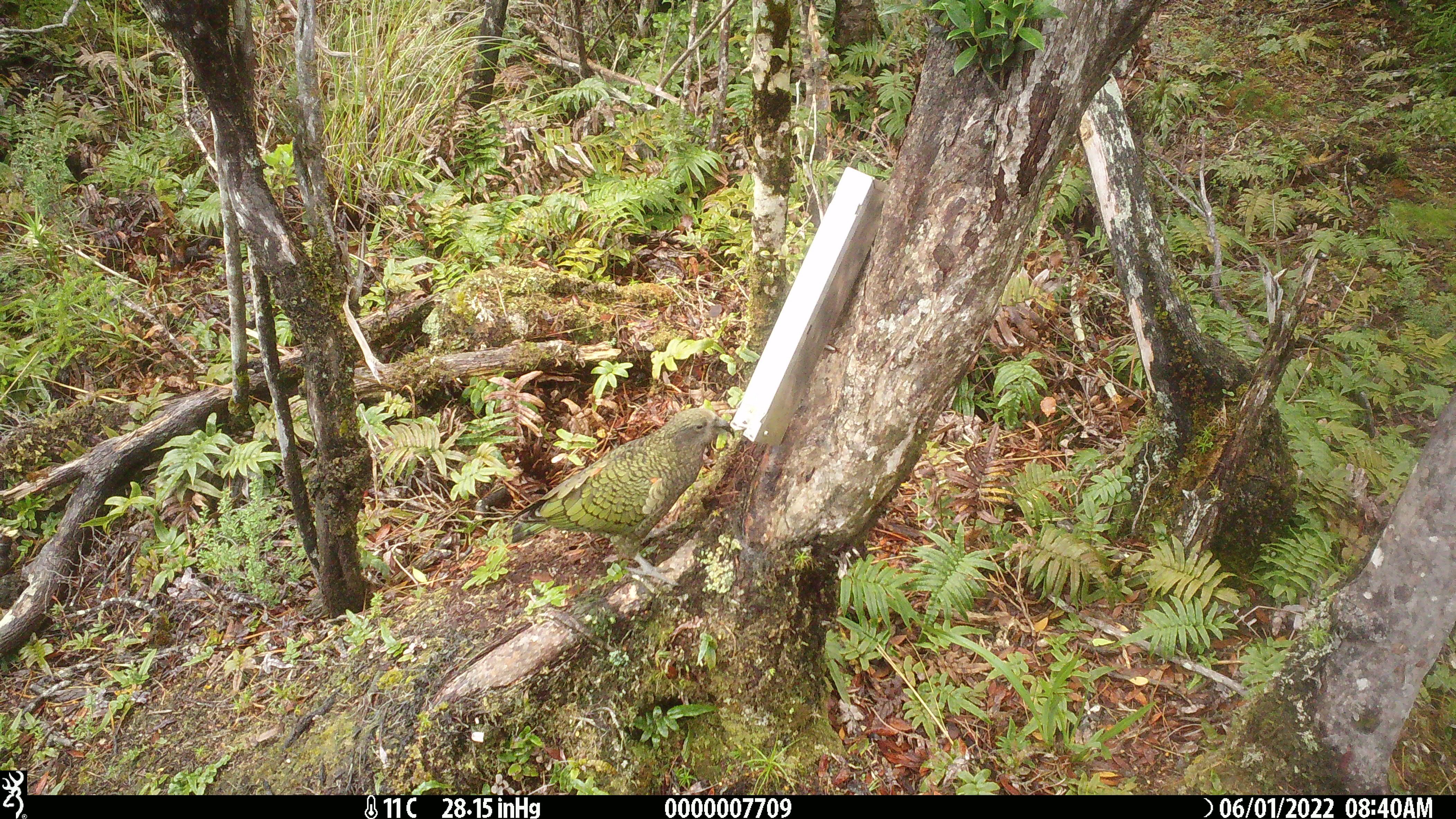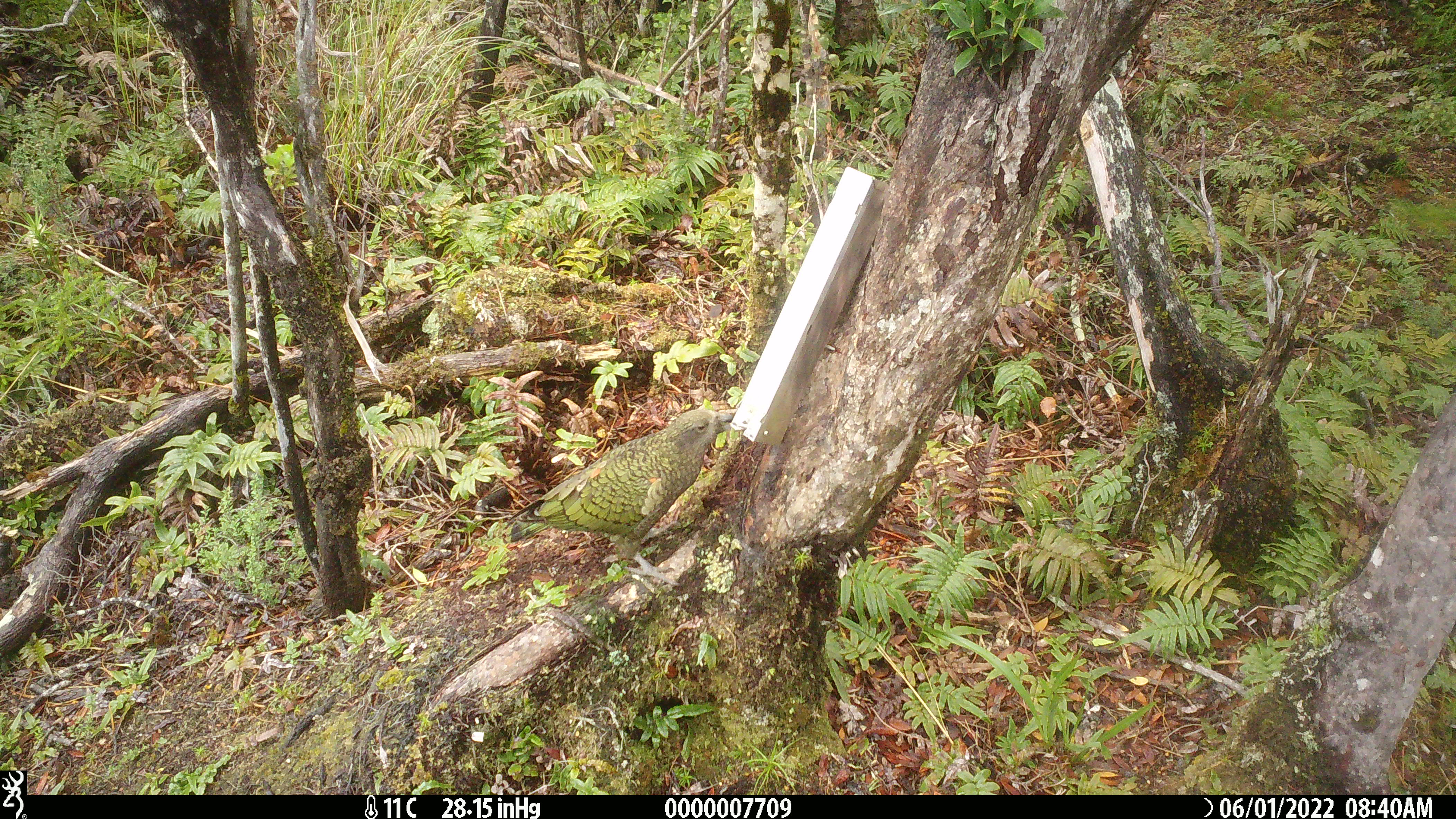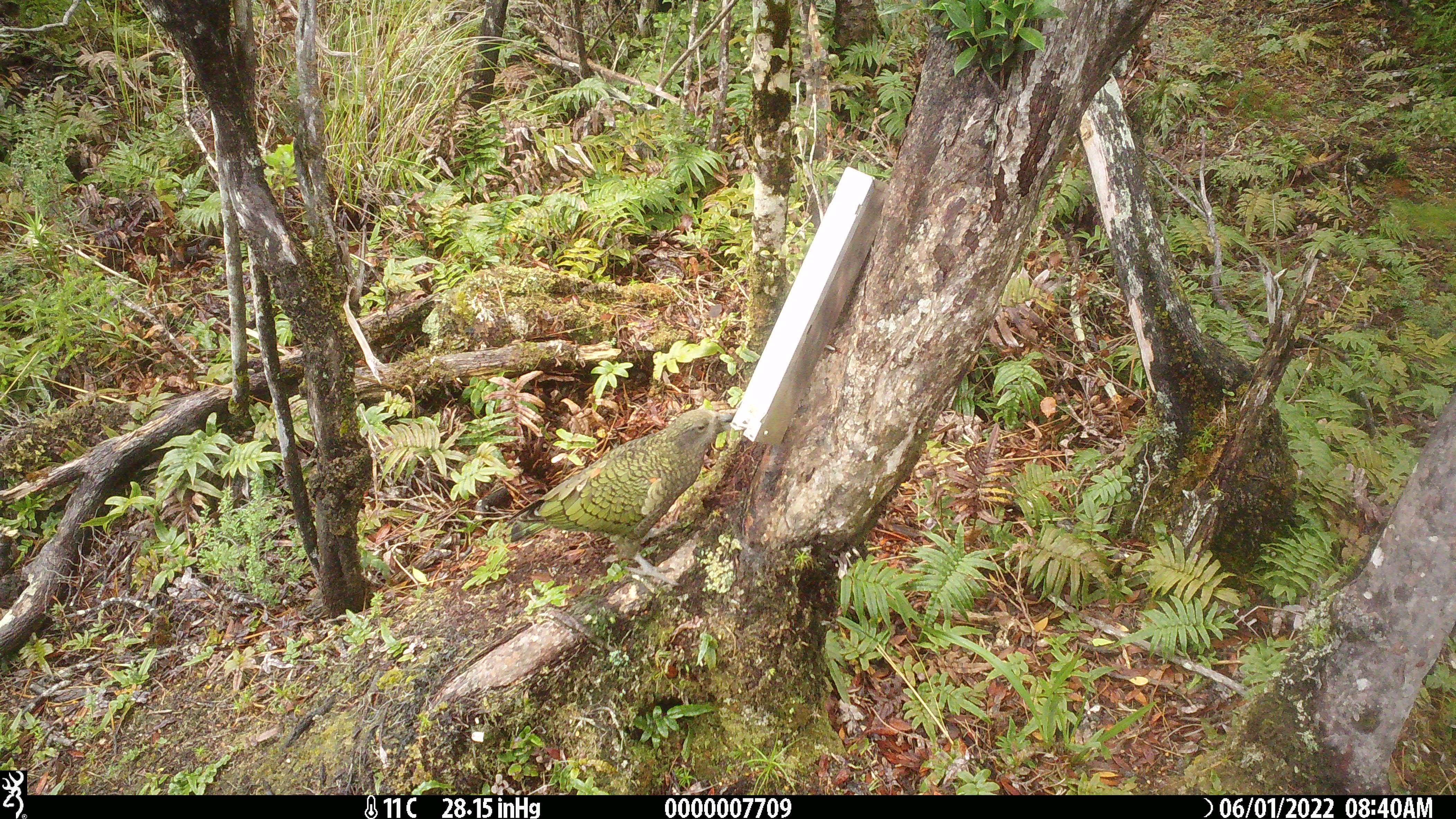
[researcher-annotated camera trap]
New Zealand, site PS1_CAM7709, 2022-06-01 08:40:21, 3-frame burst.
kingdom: Animalia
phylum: Chordata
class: Aves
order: Psittaciformes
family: Strigopidae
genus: Nestor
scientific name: Nestor notabilis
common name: kea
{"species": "kea (Nestor notabilis)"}